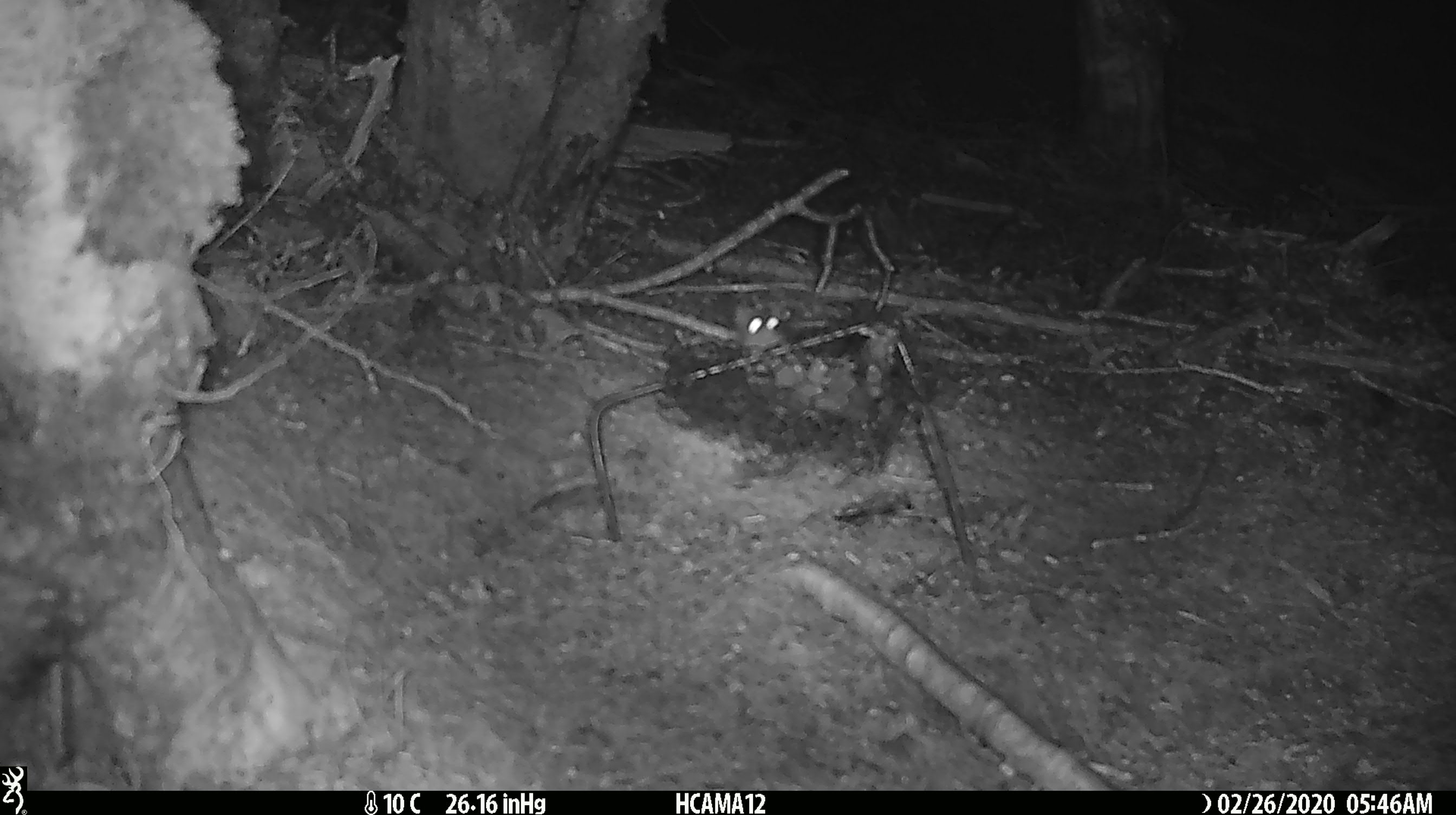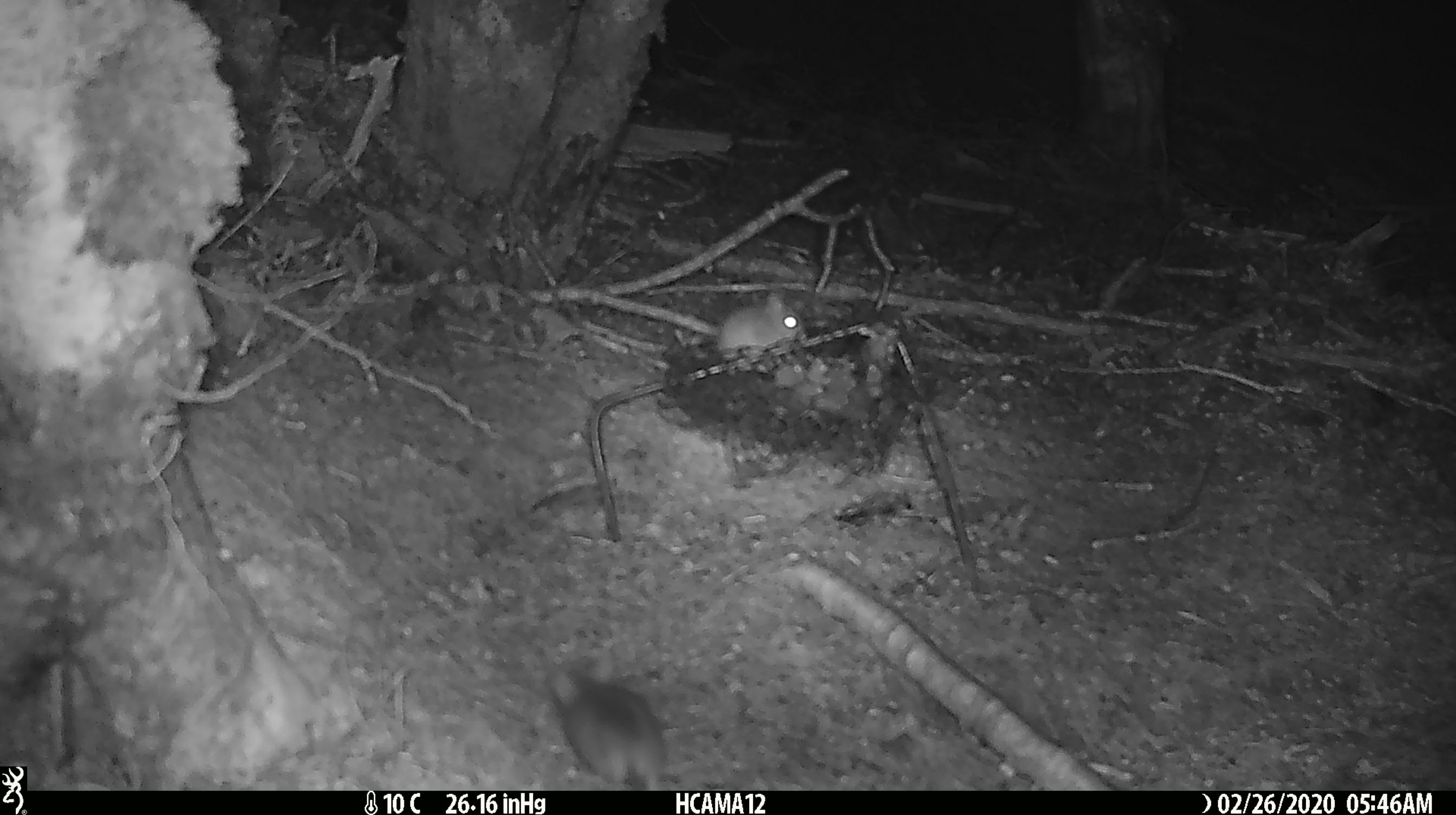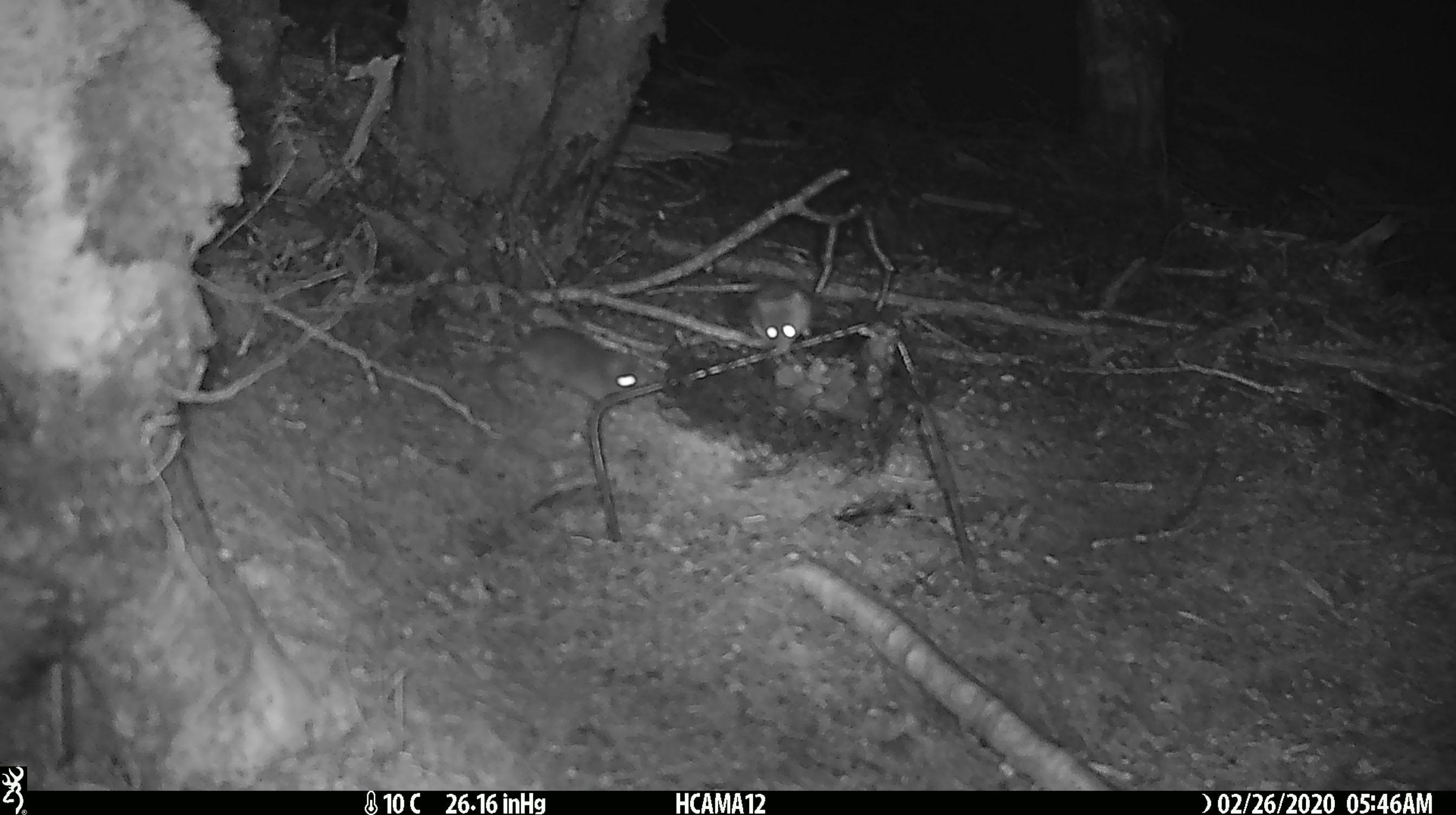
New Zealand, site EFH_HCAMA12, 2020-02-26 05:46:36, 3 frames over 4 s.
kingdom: Animalia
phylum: Chordata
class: Mammalia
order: Rodentia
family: Muridae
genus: Mus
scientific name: Mus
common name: mouse